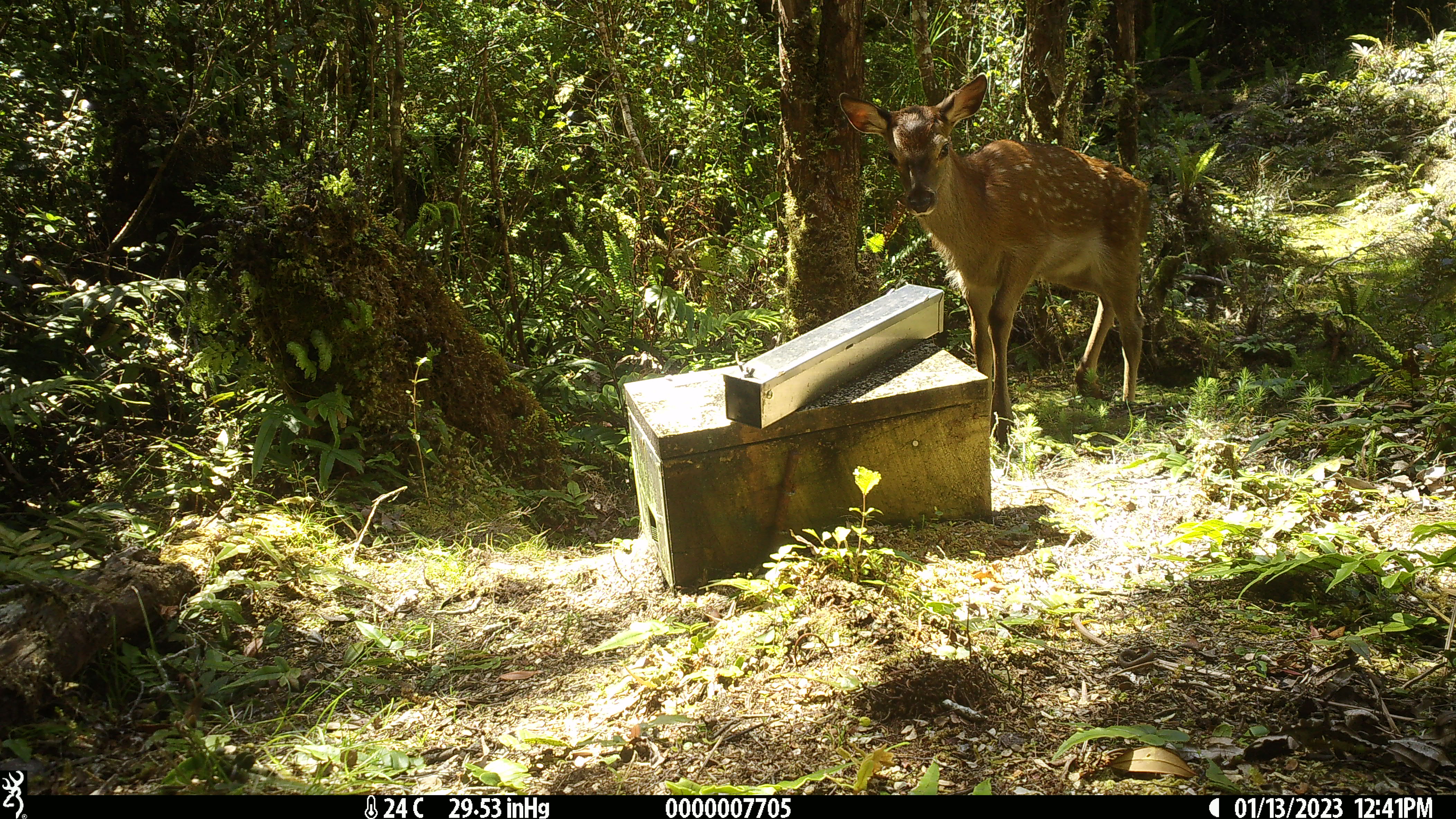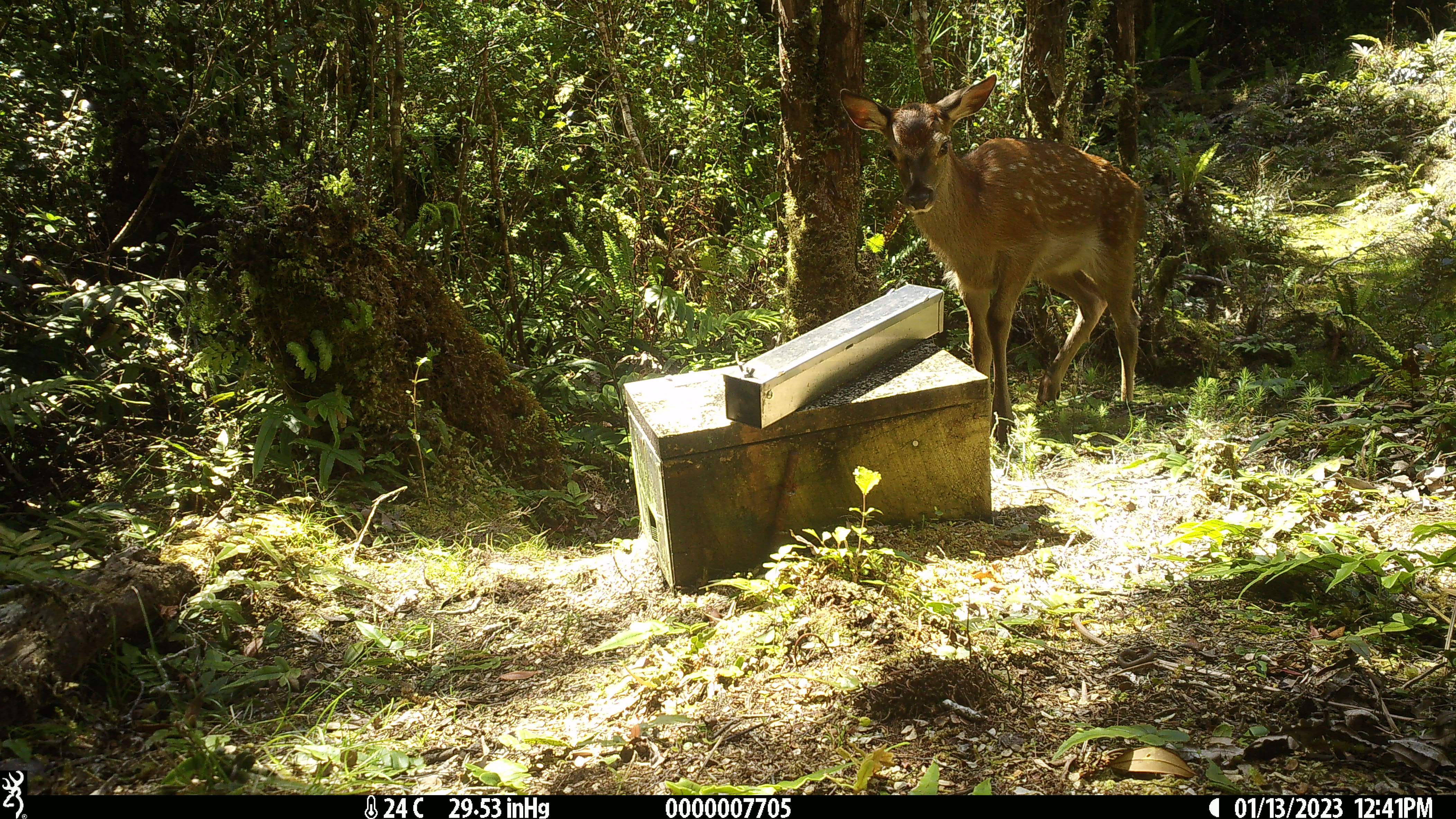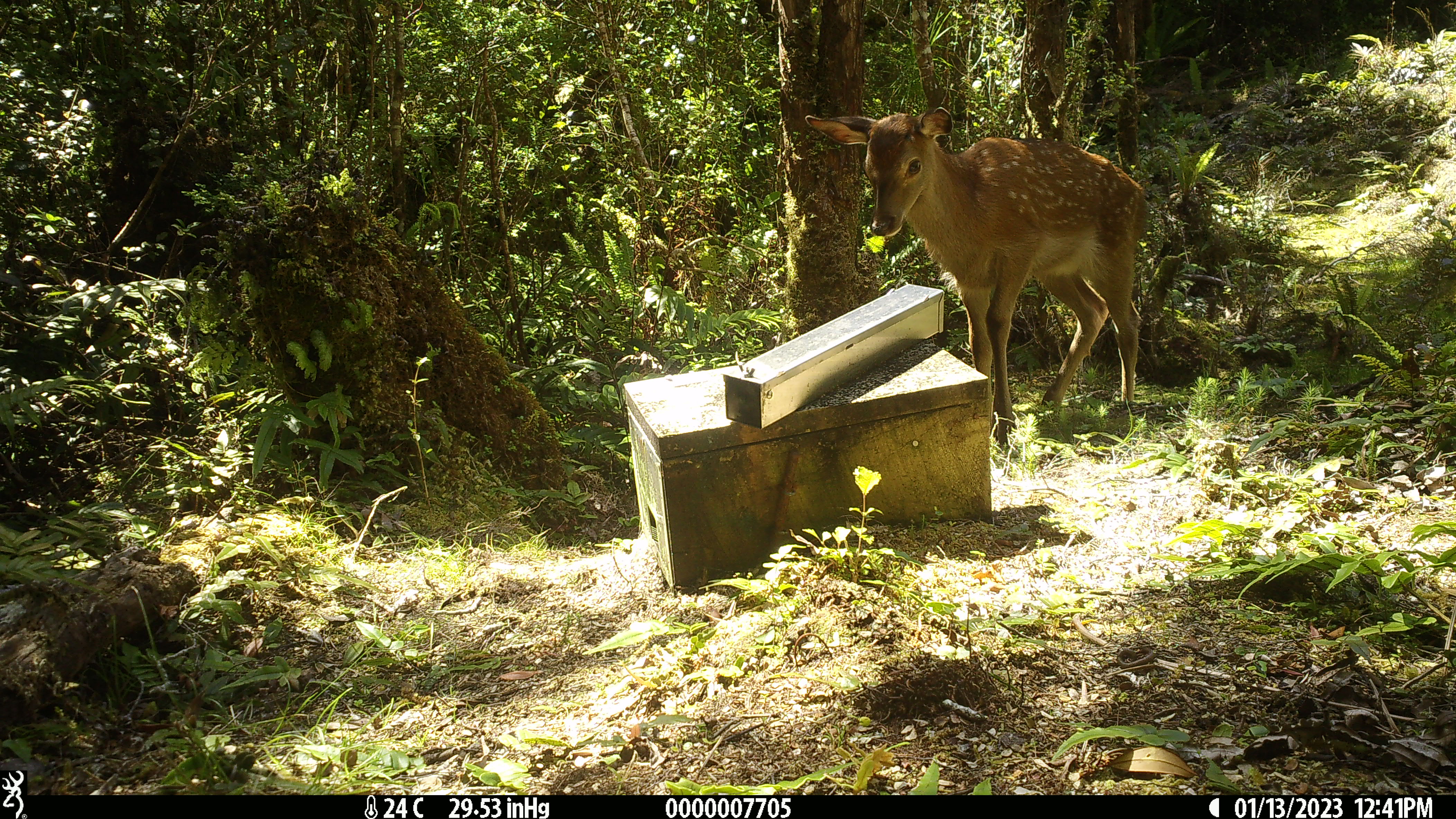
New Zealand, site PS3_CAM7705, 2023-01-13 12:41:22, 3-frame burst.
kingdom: Animalia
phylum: Chordata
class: Mammalia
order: Artiodactyla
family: Cervidae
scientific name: Cervidae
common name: deer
Deer (Cervidae).